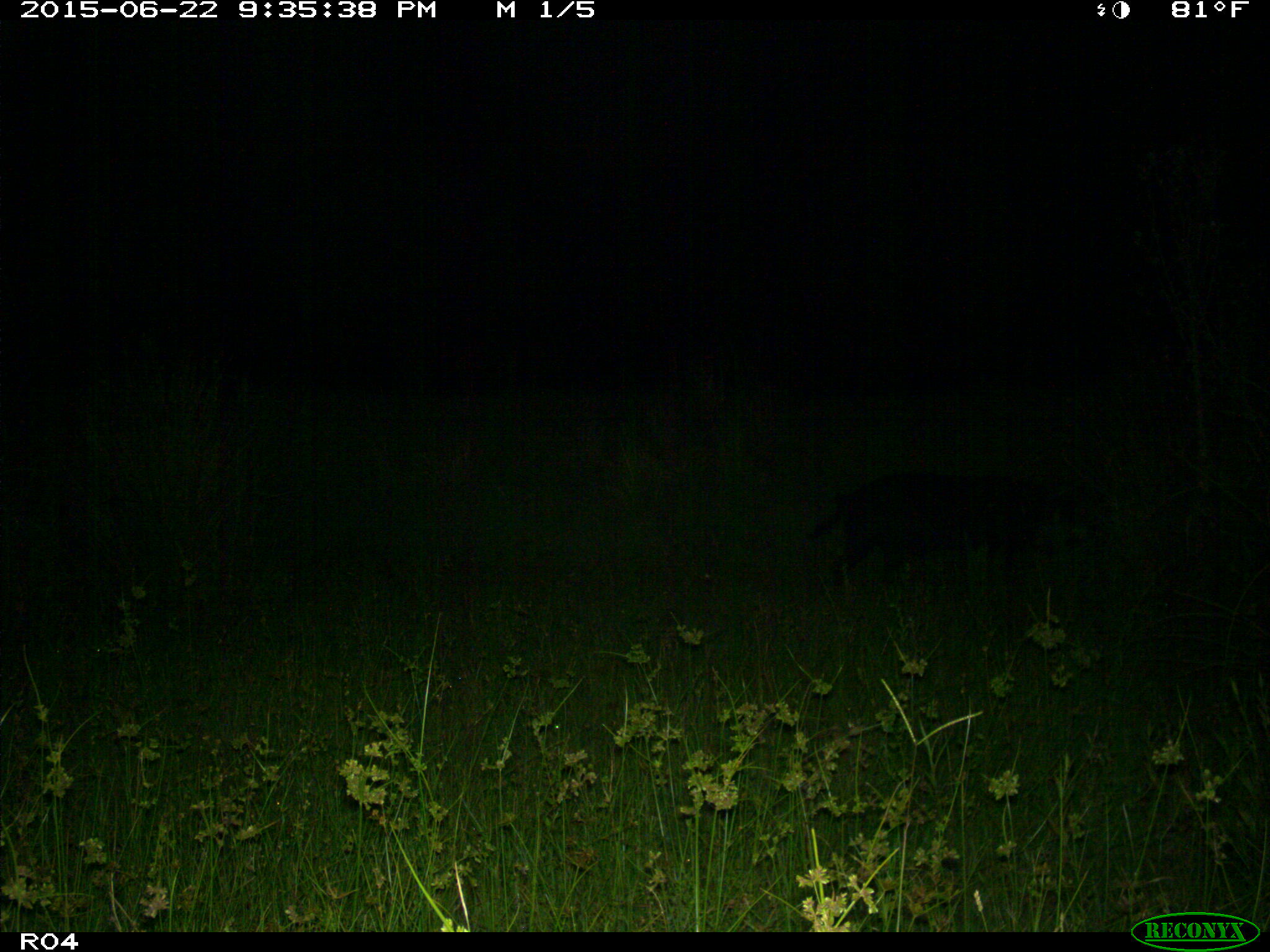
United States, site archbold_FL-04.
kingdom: Animalia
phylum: Chordata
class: Mammalia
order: Artiodactyla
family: Suidae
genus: Sus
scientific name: Sus scrofa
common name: wild boar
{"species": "Sus scrofa (wild boar)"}